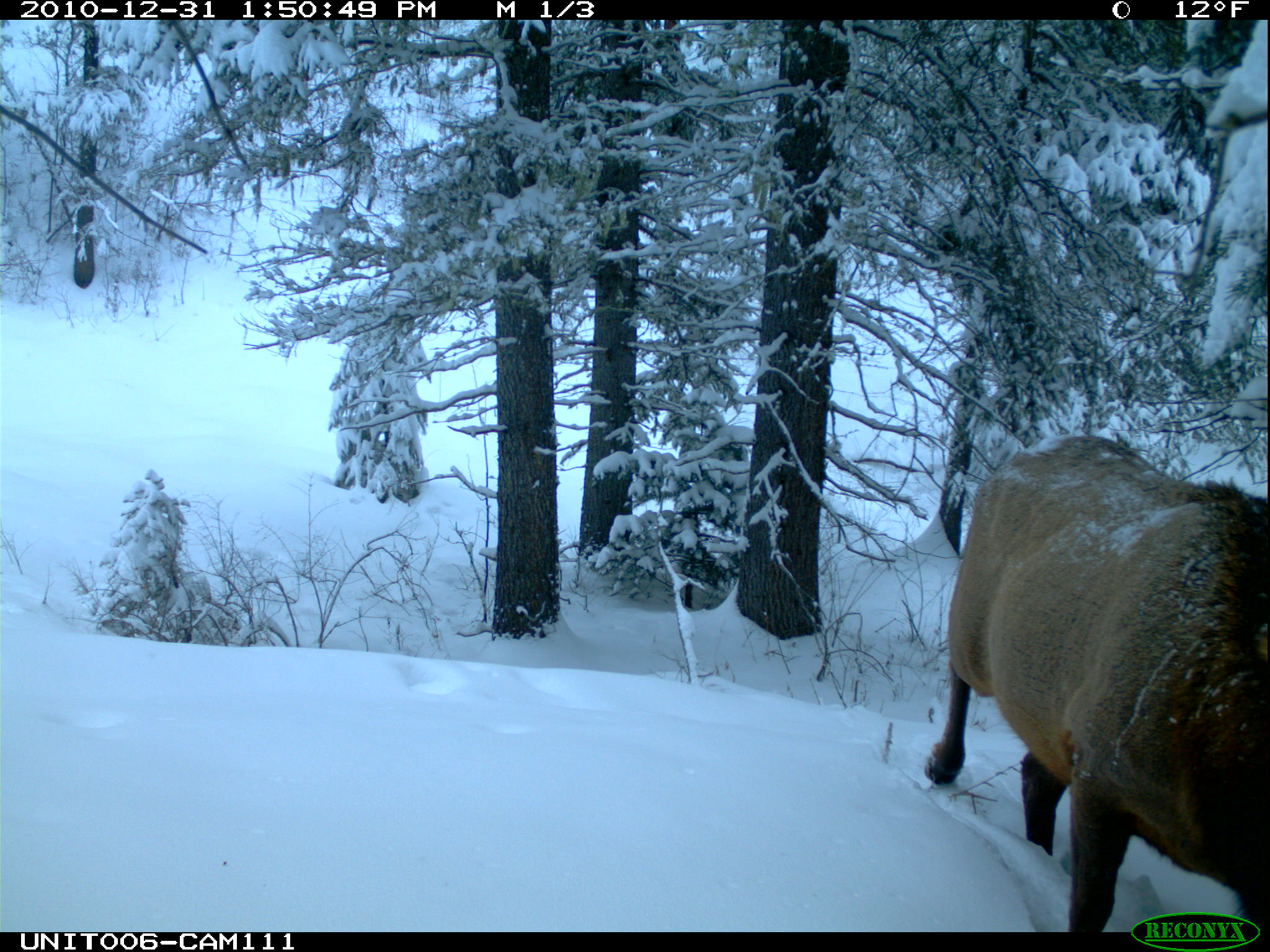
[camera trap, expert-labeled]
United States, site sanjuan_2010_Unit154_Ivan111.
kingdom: Animalia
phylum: Chordata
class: Mammalia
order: Artiodactyla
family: Cervidae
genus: Cervus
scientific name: Cervus elaphus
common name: red deer